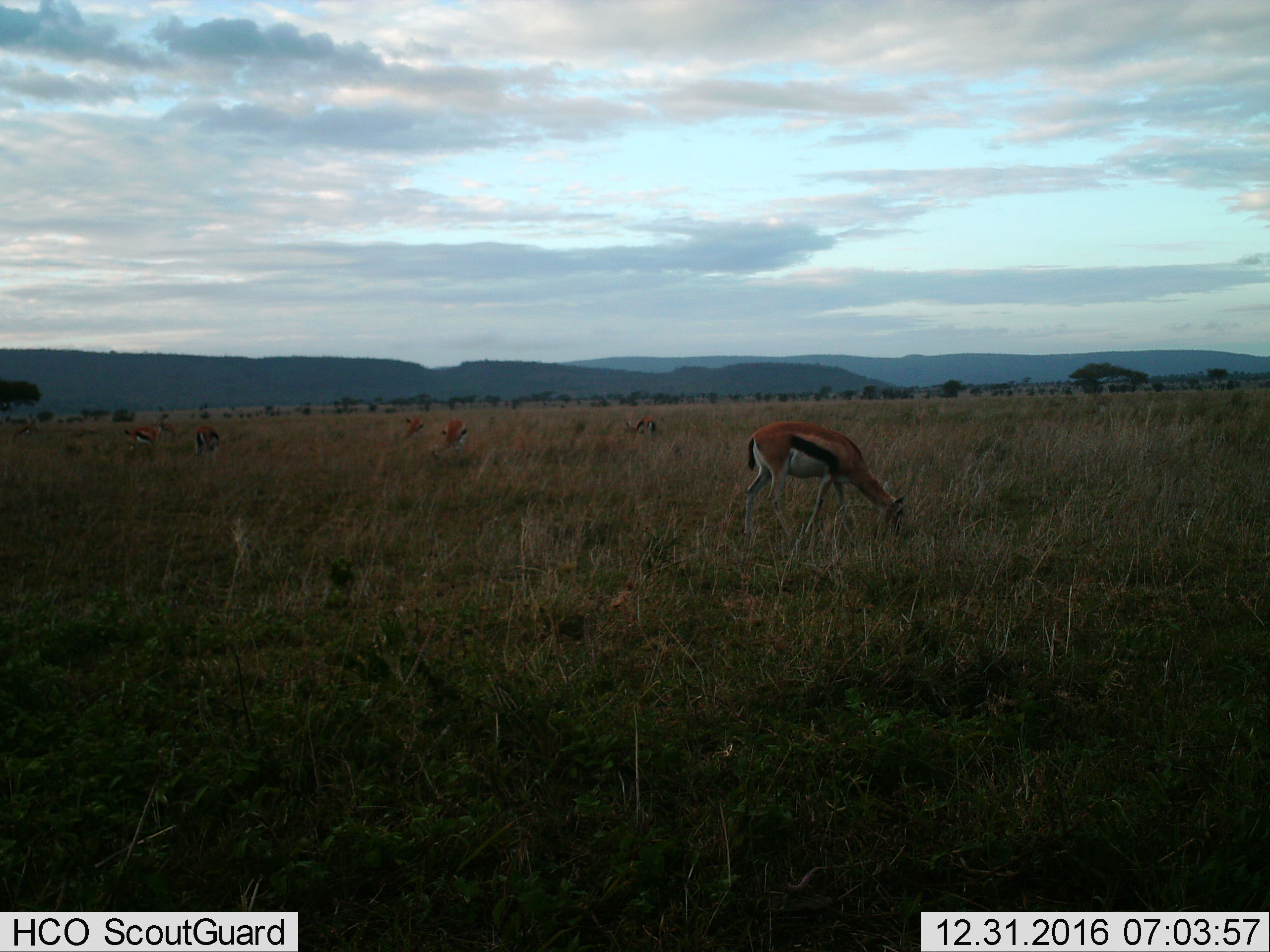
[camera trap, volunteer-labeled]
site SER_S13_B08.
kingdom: Animalia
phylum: Chordata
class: Mammalia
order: Artiodactyla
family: Bovidae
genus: Eudorcas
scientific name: Eudorcas thomsonii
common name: thomson's gazelle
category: gazellethomsons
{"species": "gazellethomsons (thomson's gazelle) (Eudorcas thomsonii)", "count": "8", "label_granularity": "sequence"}